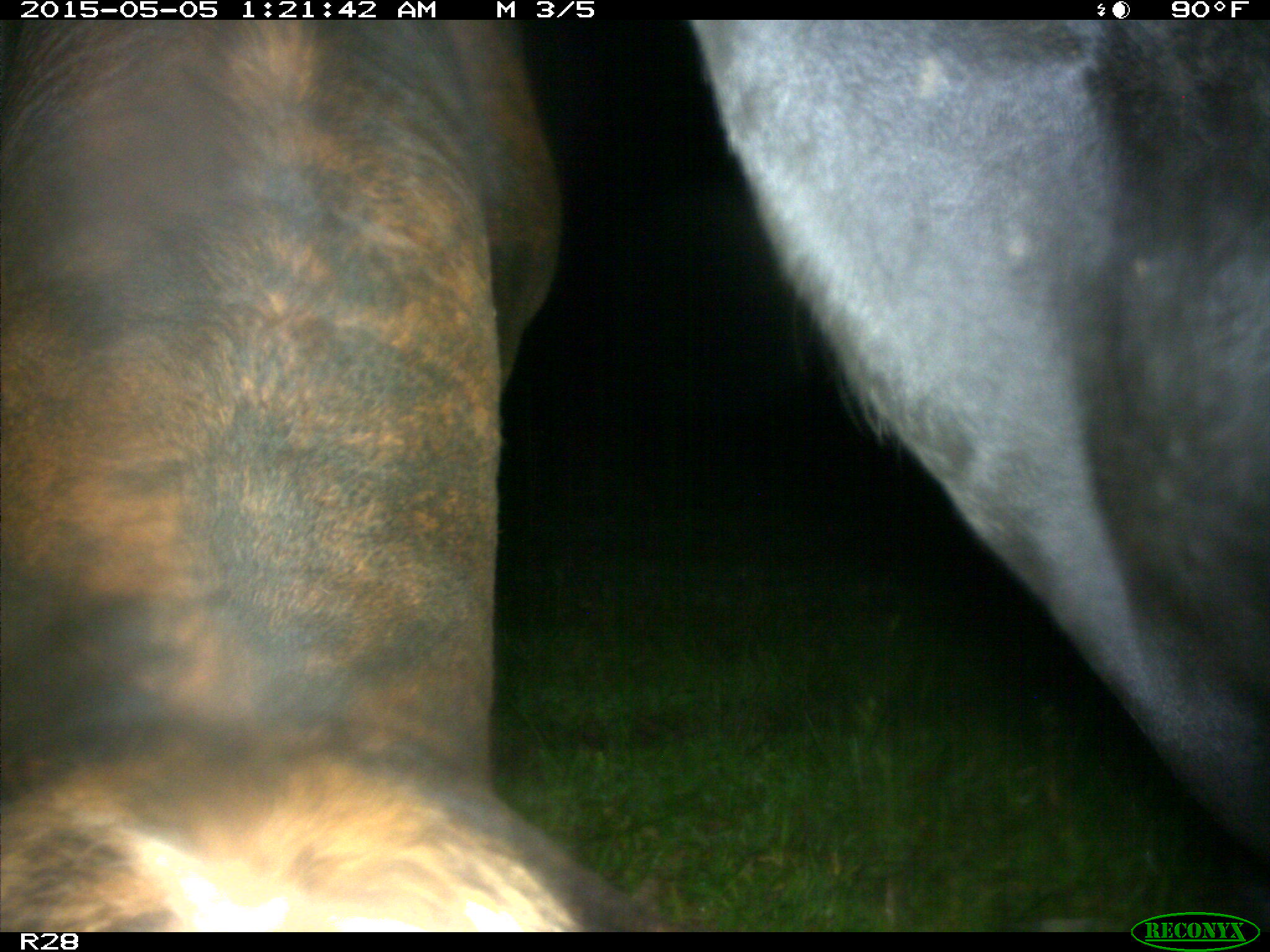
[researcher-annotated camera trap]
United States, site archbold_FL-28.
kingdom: Animalia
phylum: Chordata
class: Mammalia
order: Artiodactyla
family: Bovidae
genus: Bos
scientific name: Bos taurus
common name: domestic cow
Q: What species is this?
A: Bos taurus (domestic cow).